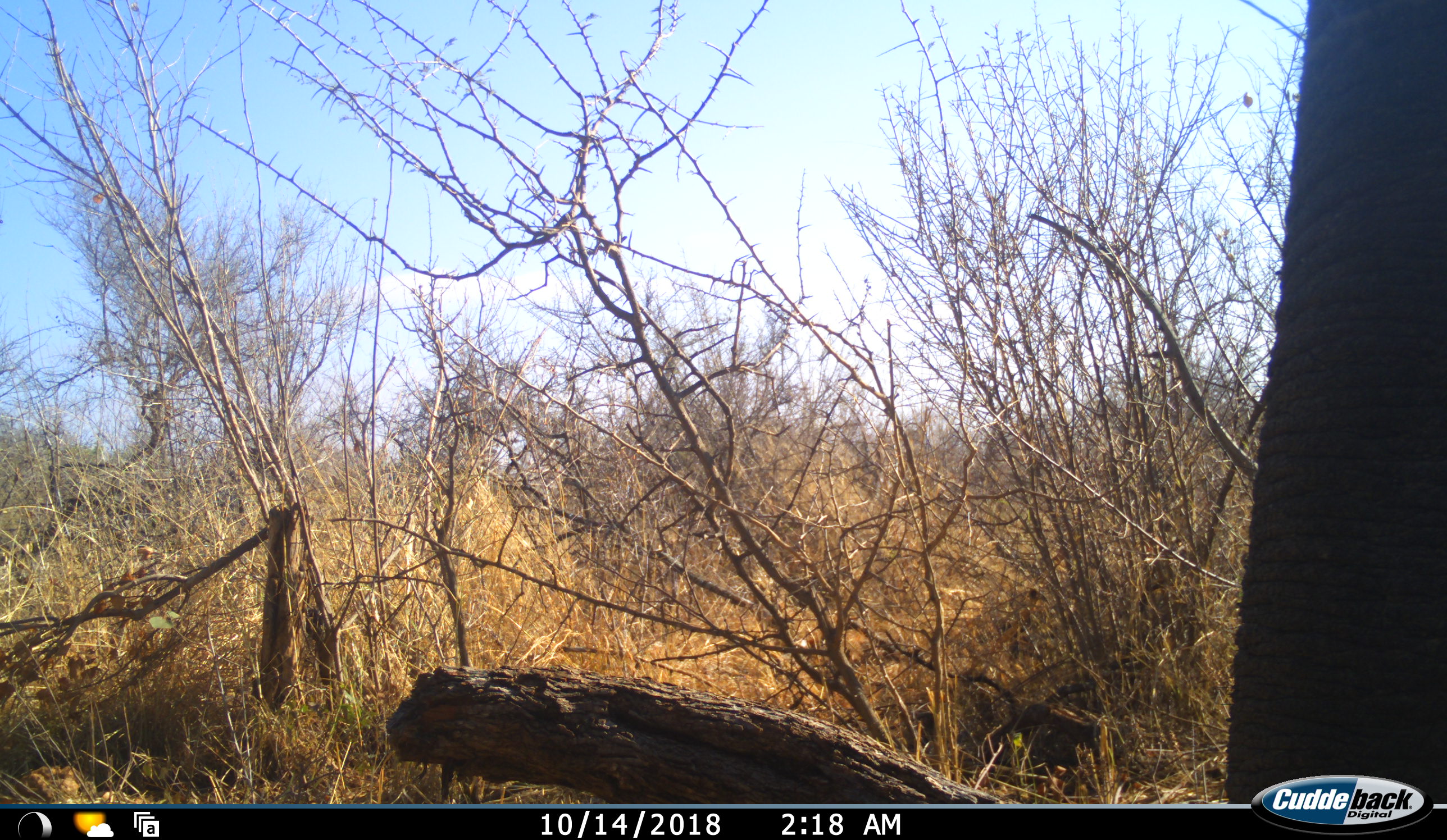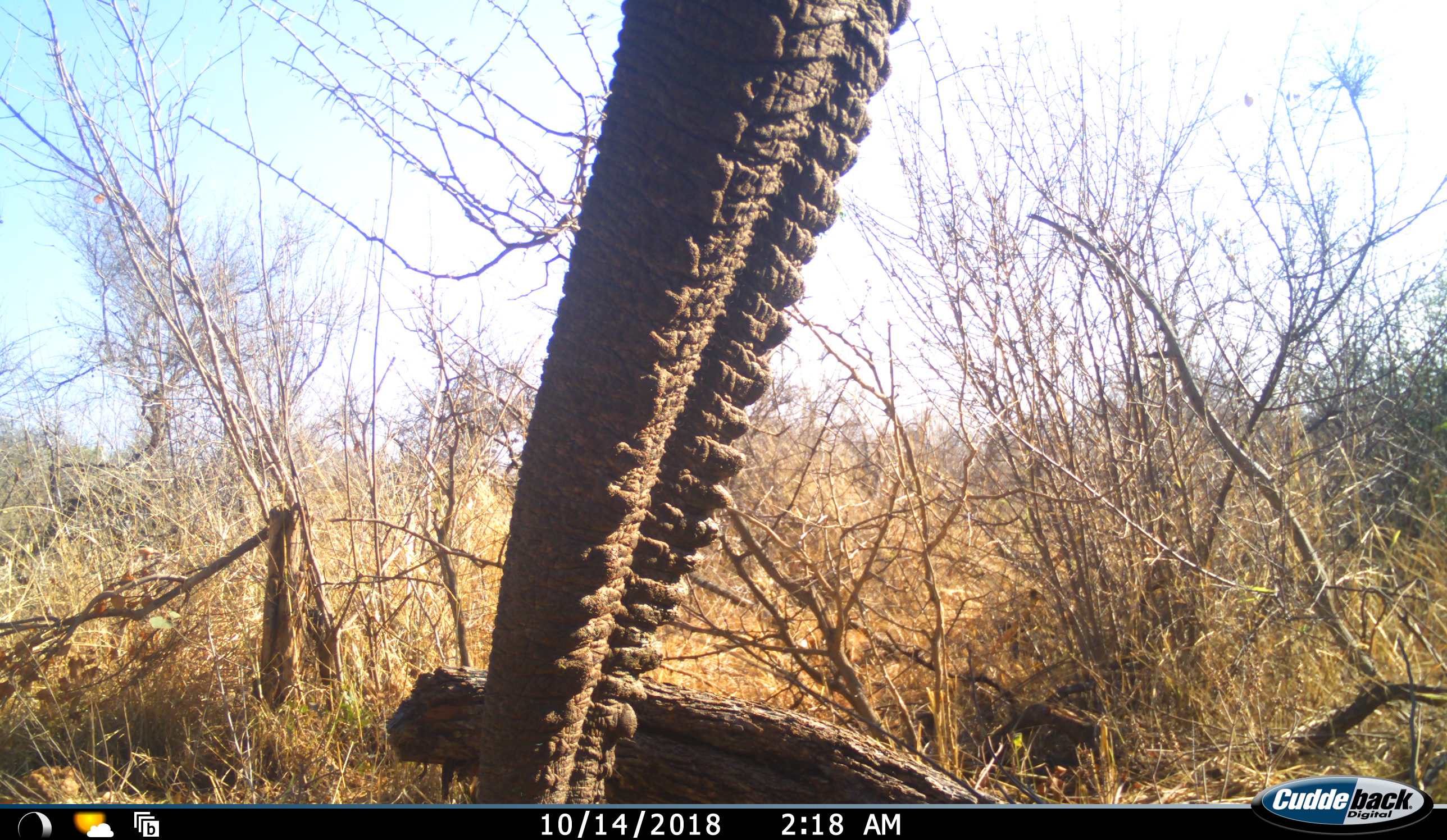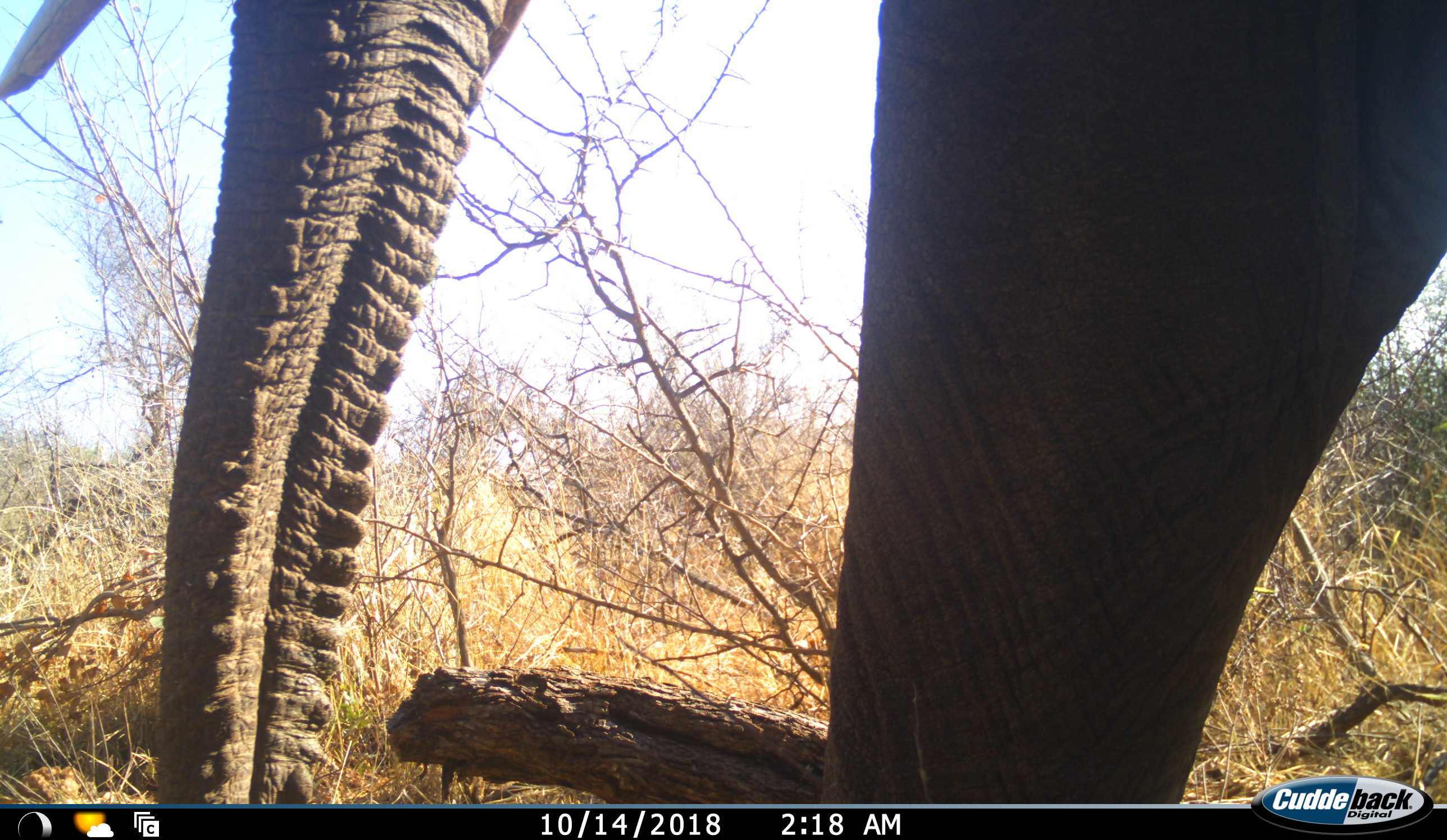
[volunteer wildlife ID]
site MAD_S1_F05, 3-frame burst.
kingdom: Animalia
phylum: Chordata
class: Mammalia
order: Proboscidea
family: Elephantidae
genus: Loxodonta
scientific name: Loxodonta africana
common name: african bush elephant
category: elephant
Elephant (african bush elephant) (Loxodonta africana), count 1. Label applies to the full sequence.